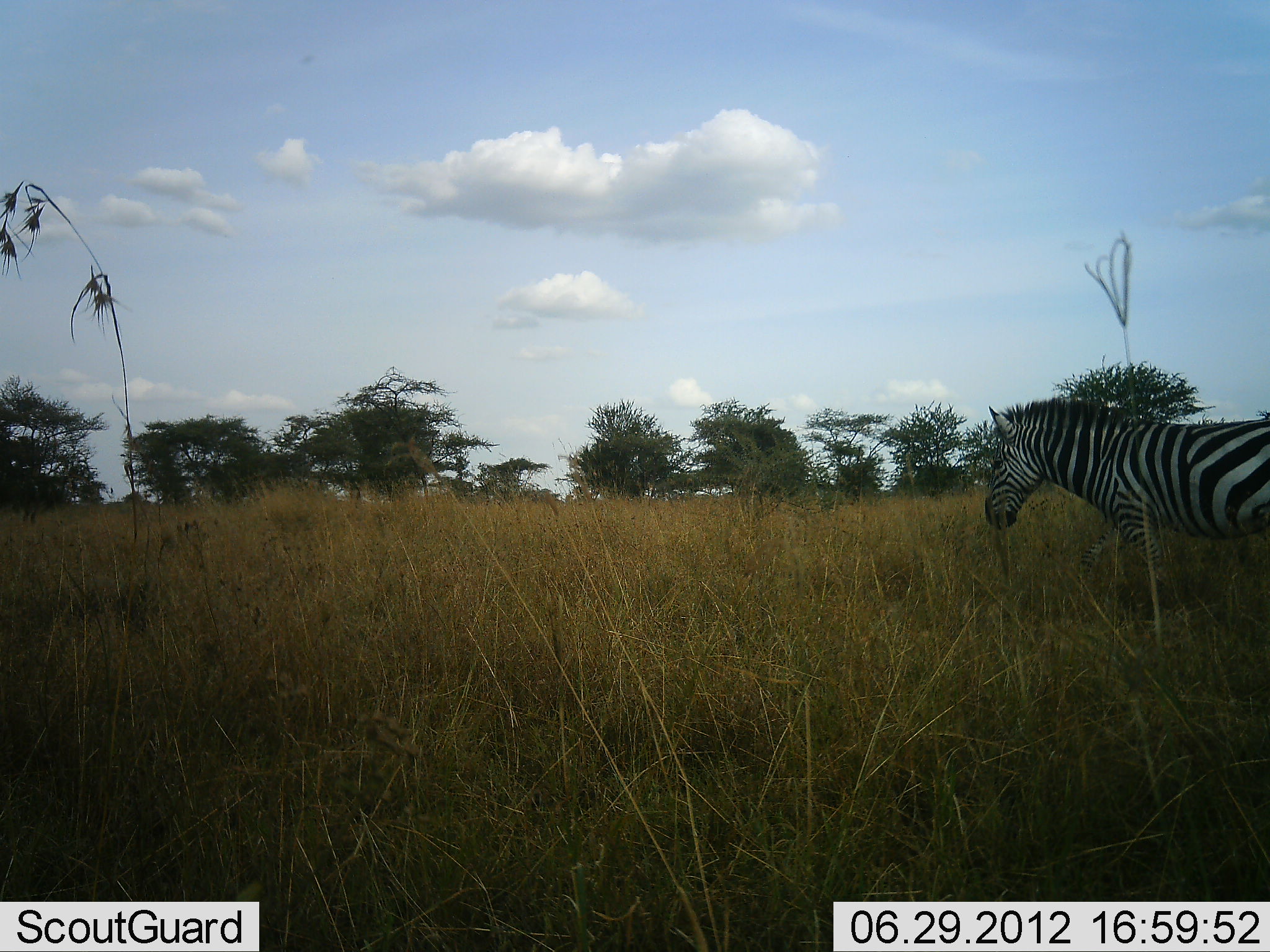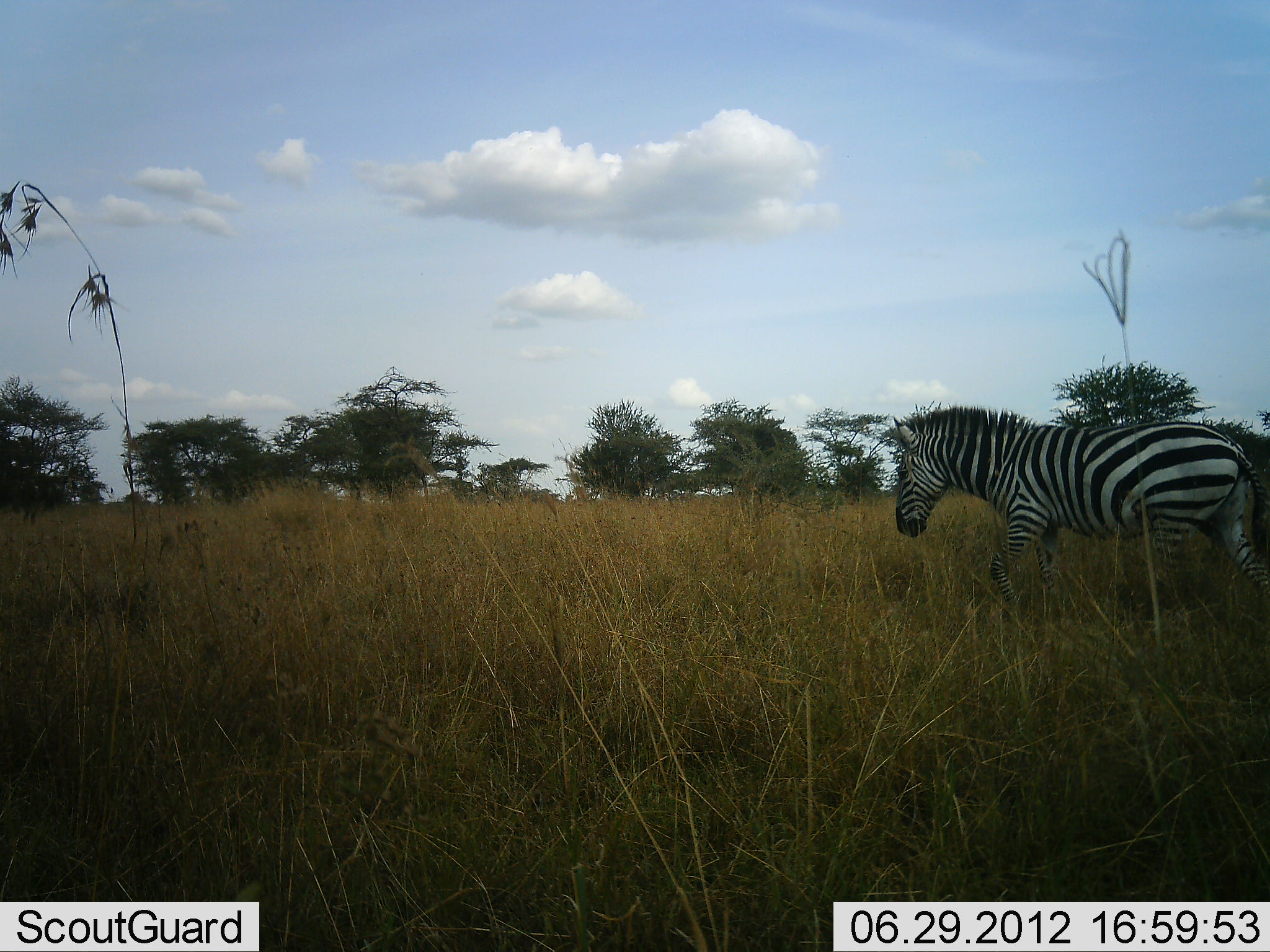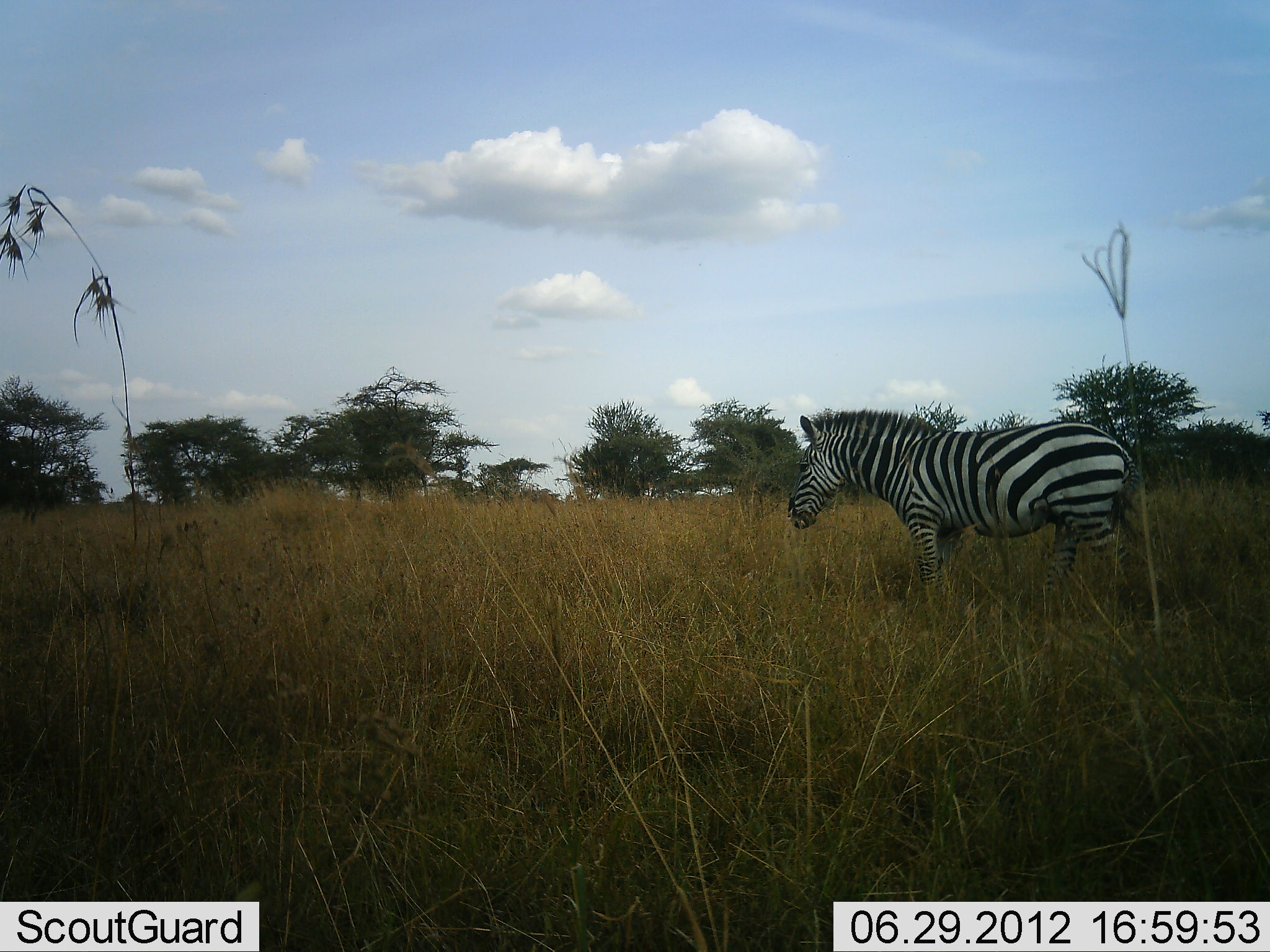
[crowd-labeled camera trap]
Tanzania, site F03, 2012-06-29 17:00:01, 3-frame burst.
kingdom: Animalia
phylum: Chordata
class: Mammalia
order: Perissodactyla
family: Equidae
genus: Equus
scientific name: Equus quagga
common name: plains zebra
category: zebra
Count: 1.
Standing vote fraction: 0%.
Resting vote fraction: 0%.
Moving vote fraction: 100%.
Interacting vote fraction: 0%.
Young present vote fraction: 0%.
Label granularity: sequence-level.